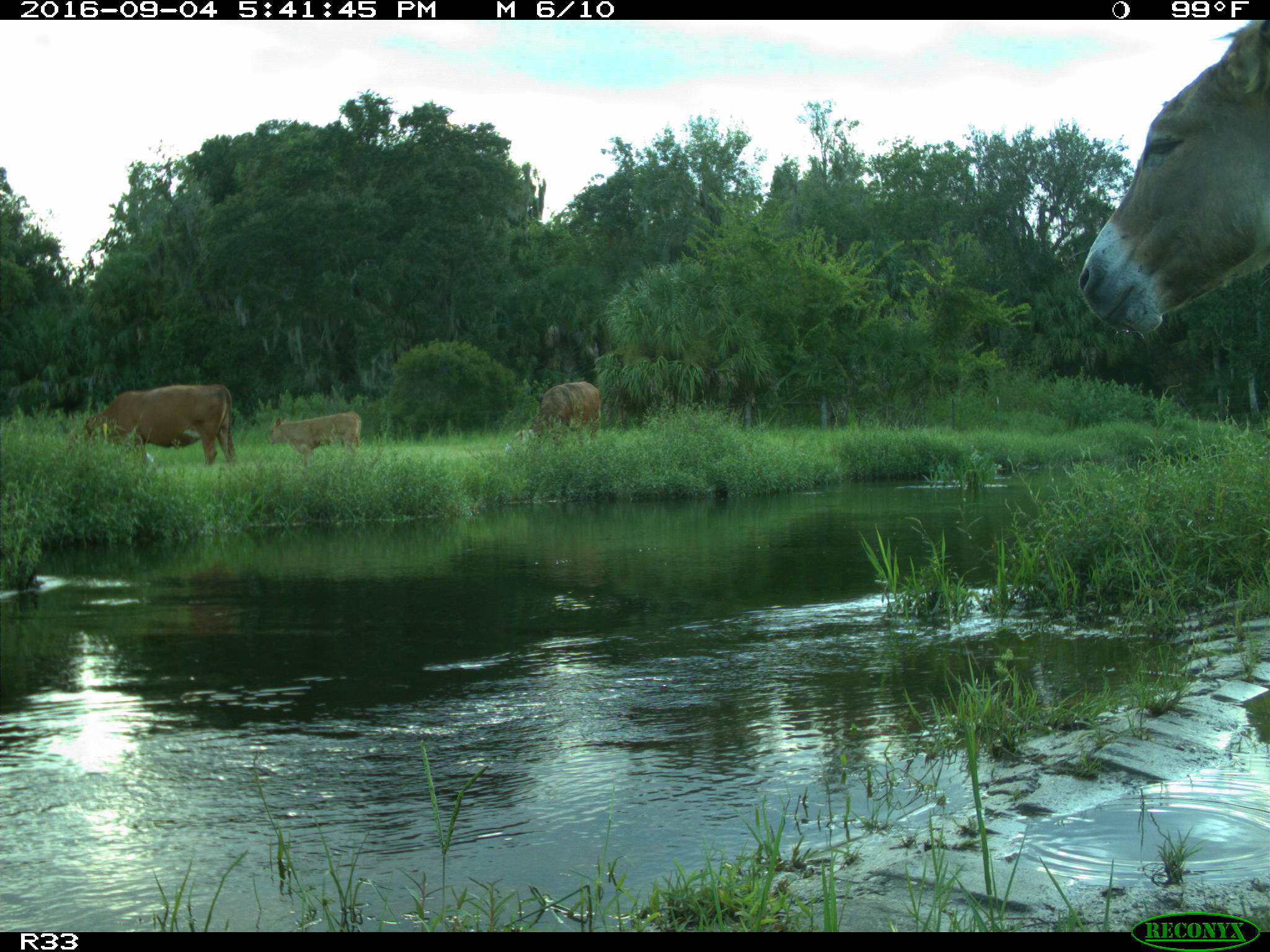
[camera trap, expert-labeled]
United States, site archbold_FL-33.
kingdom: Animalia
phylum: Chordata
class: Mammalia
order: Artiodactyla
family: Bovidae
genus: Bos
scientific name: Bos taurus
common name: domestic cow